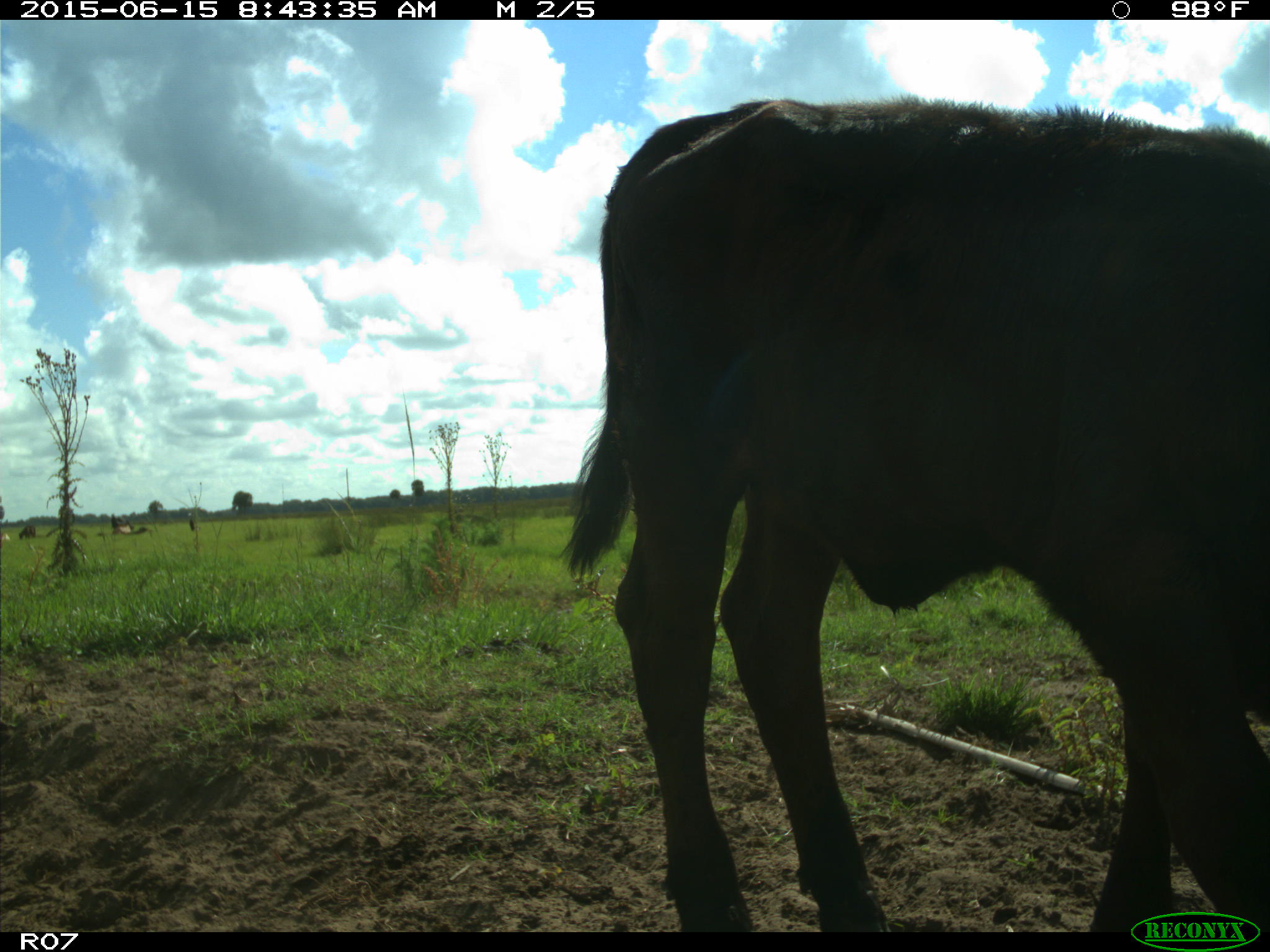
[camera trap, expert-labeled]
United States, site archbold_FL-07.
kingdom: Animalia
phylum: Chordata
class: Mammalia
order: Artiodactyla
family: Bovidae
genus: Bos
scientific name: Bos taurus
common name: domestic cow